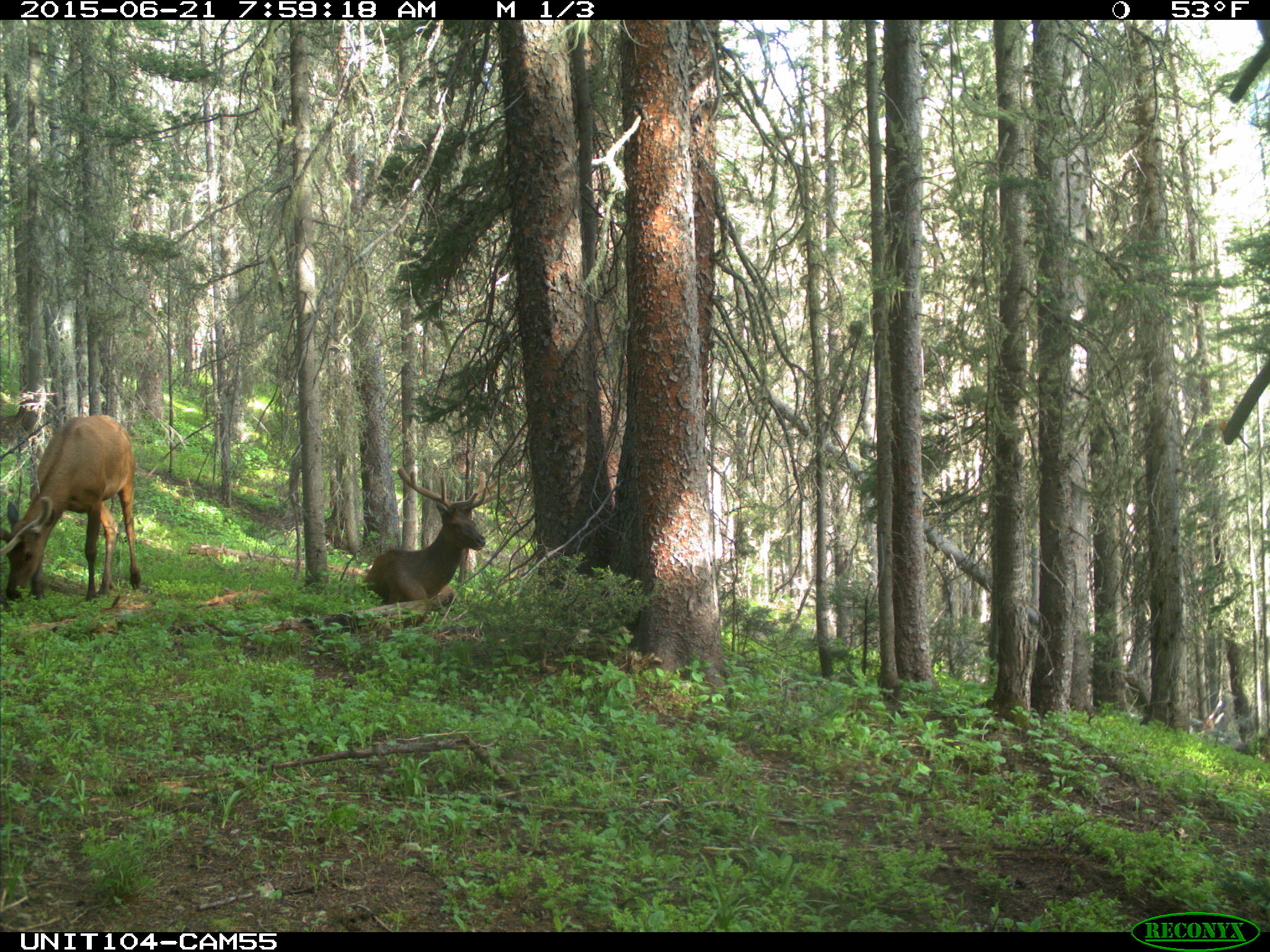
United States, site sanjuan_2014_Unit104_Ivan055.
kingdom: Animalia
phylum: Chordata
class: Mammalia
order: Artiodactyla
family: Cervidae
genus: Cervus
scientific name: Cervus elaphus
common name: red deer